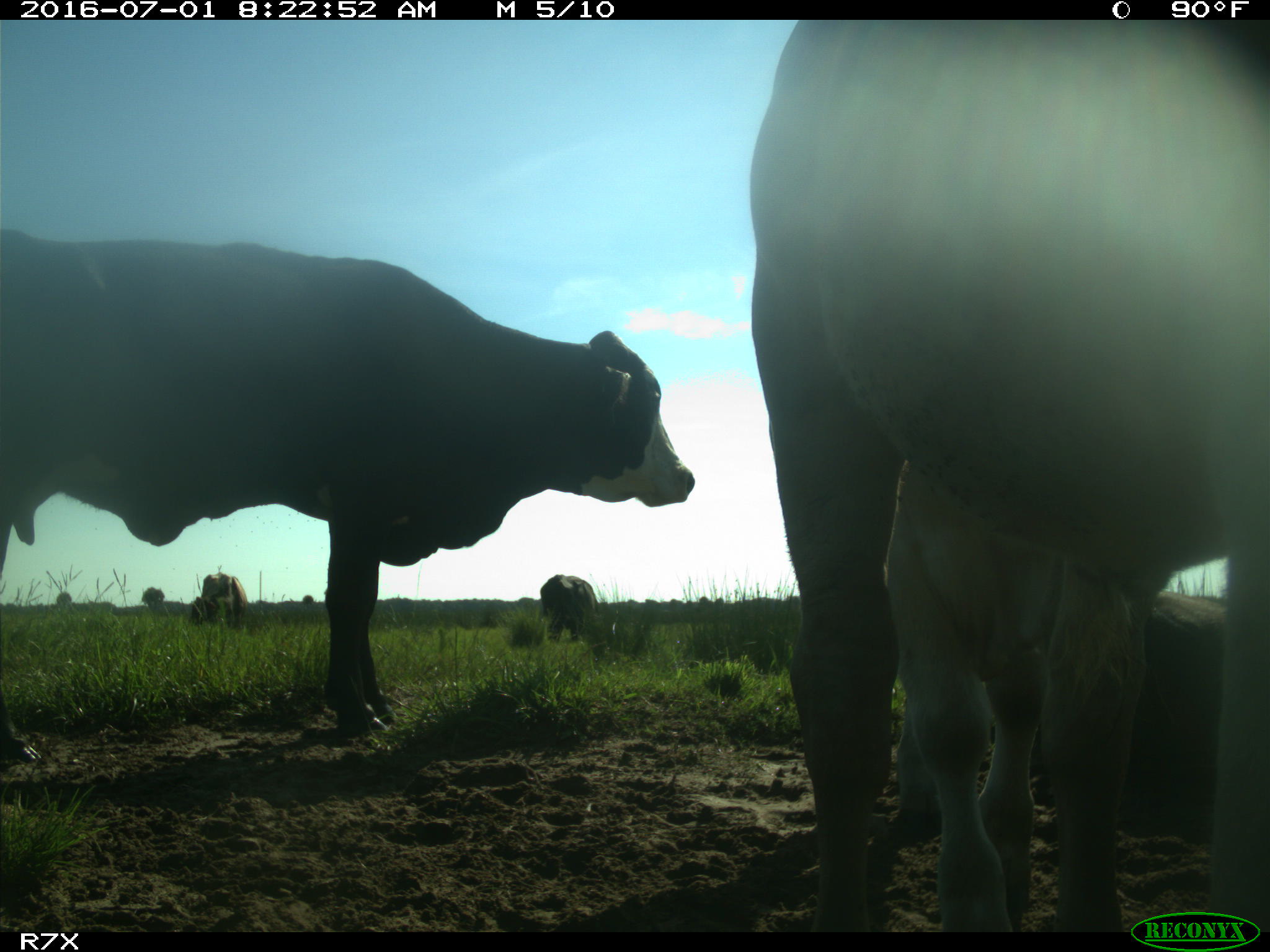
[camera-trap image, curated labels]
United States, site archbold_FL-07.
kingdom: Animalia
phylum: Chordata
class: Mammalia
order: Artiodactyla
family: Bovidae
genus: Bos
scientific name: Bos taurus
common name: domestic cow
Bos taurus (domestic cow).